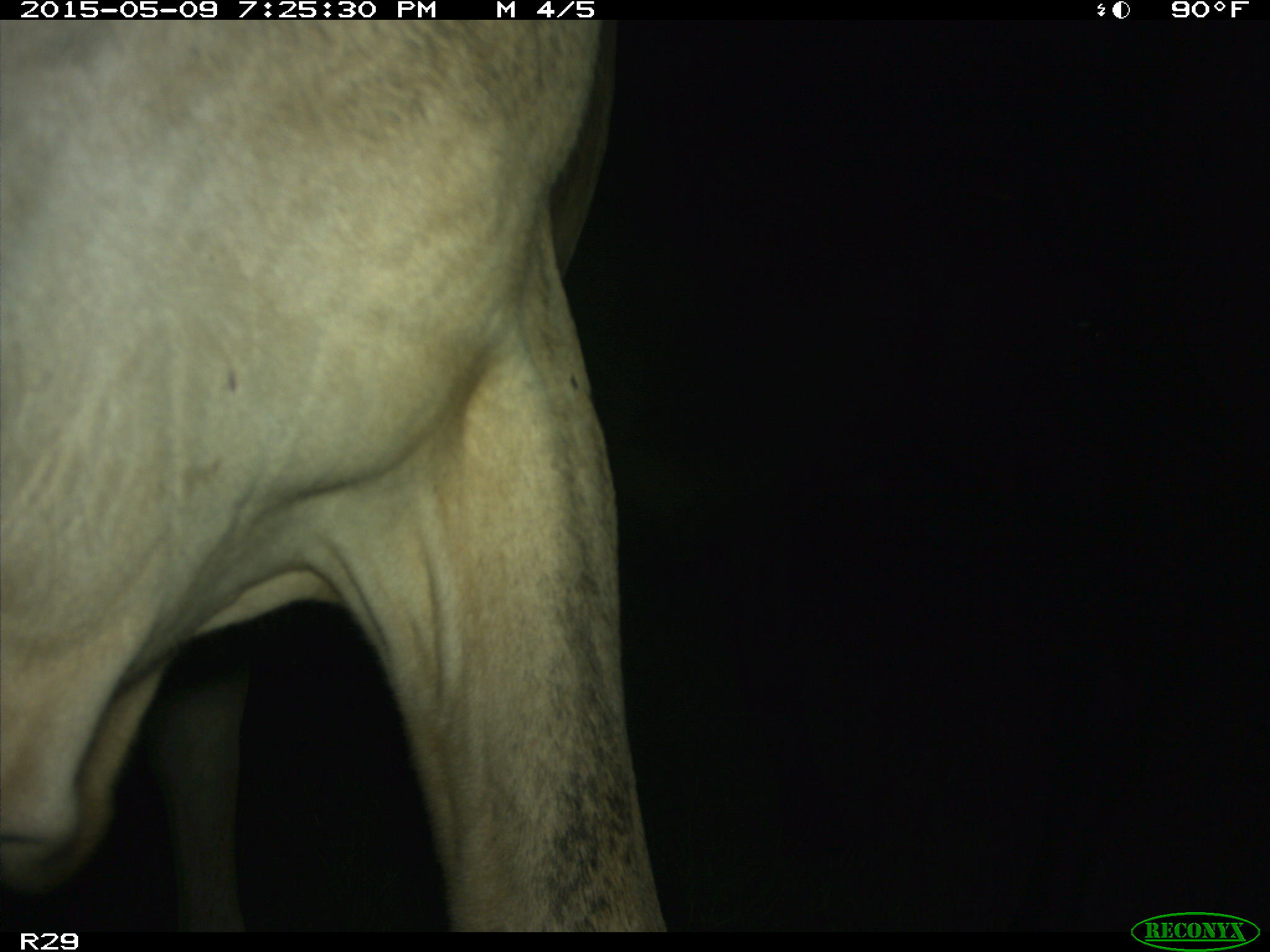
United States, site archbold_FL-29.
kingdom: Animalia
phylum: Chordata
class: Mammalia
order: Artiodactyla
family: Bovidae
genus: Bos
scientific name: Bos taurus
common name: domestic cow